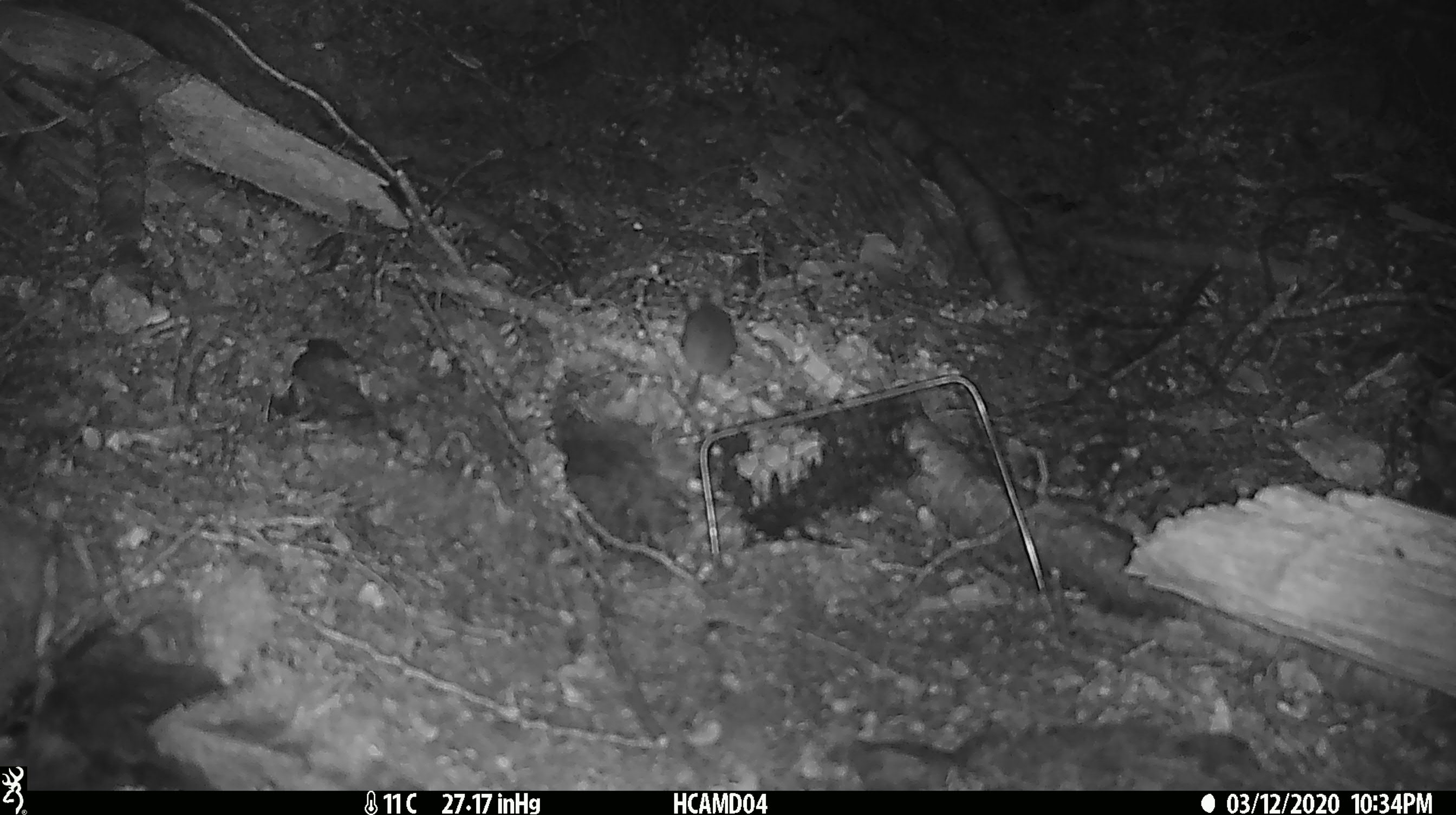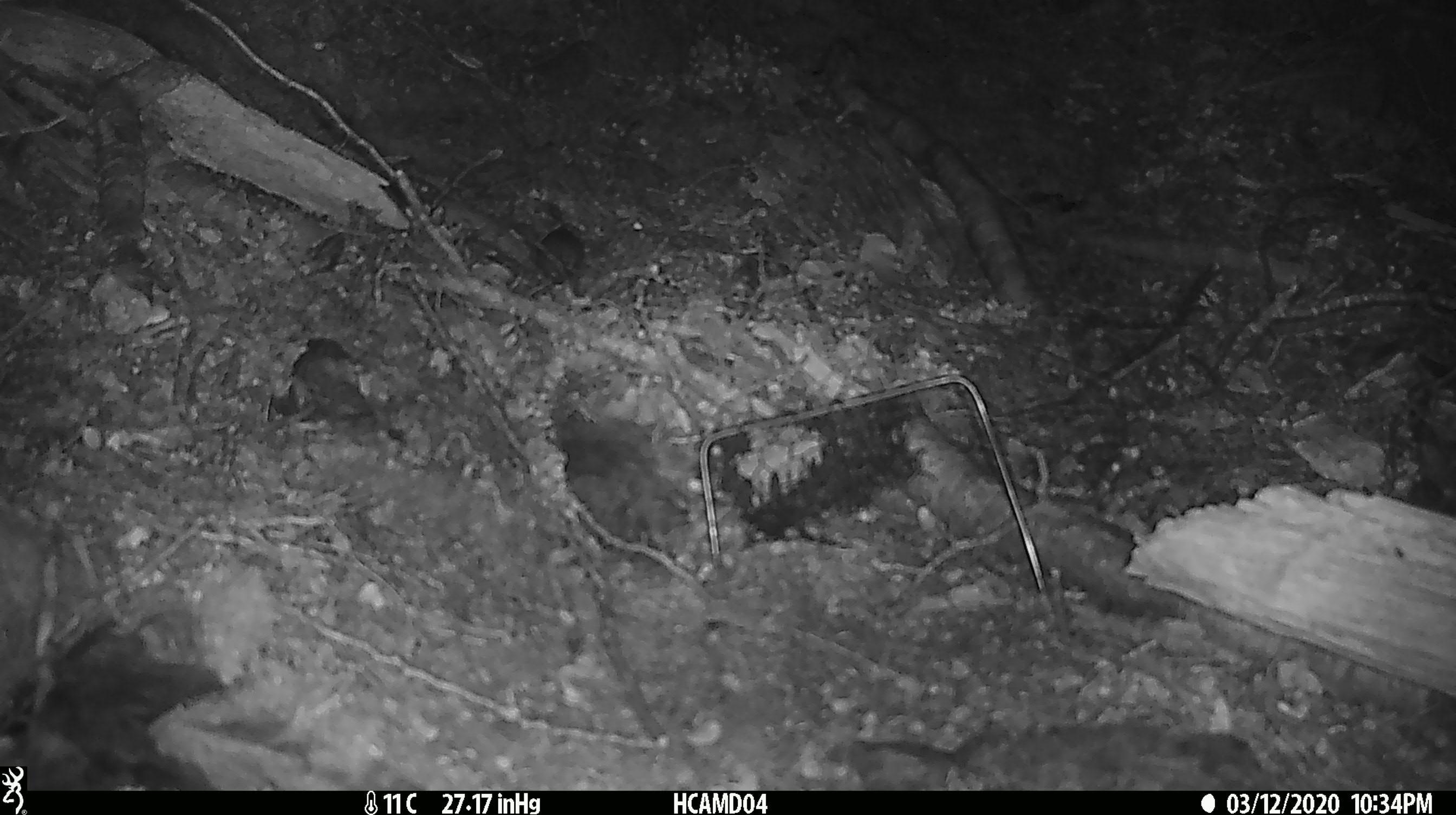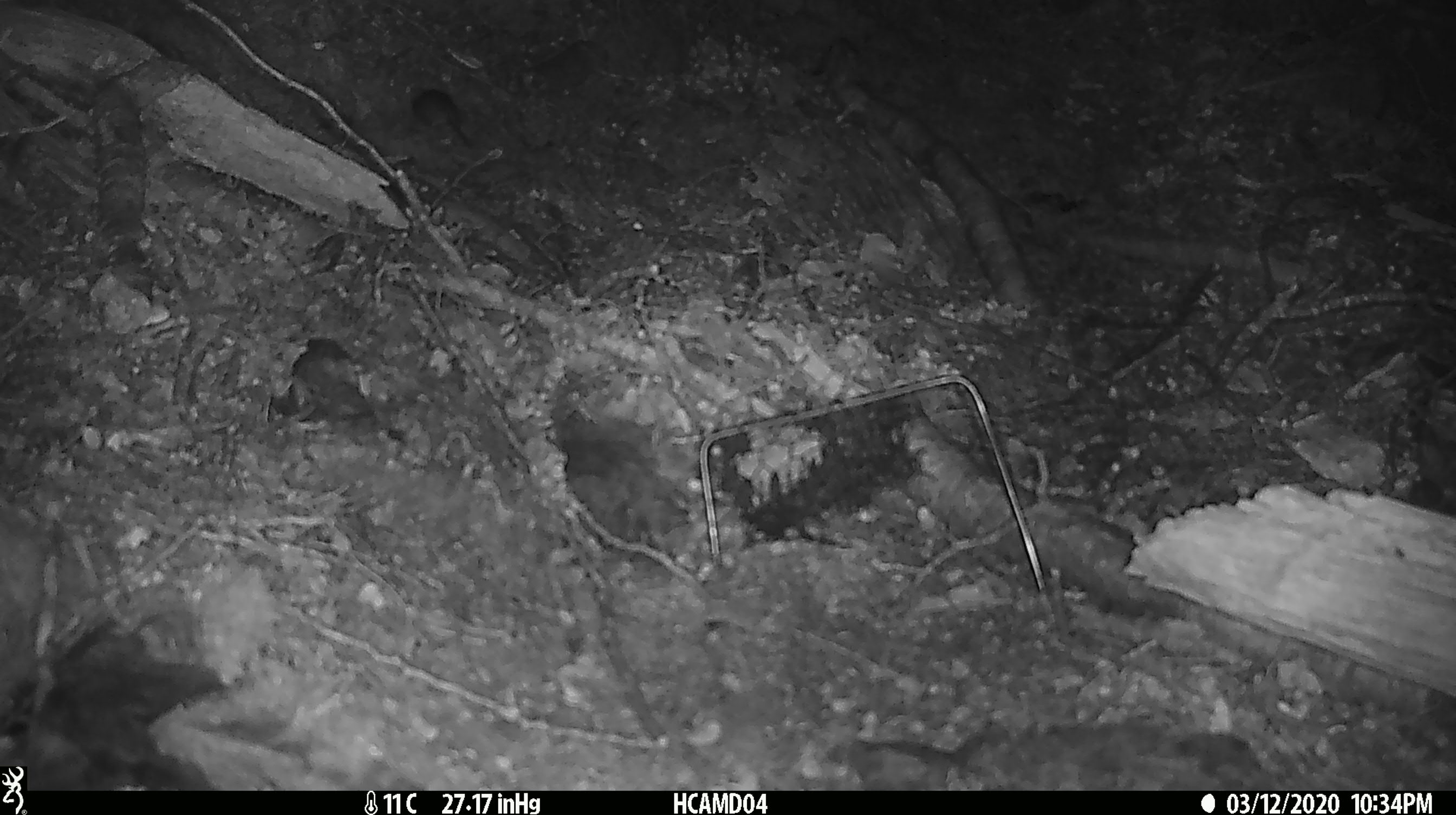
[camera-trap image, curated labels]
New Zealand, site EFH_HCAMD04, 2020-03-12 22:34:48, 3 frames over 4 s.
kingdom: Animalia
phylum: Chordata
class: Mammalia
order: Rodentia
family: Muridae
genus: Mus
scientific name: Mus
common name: mouse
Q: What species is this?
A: Mouse (Mus).